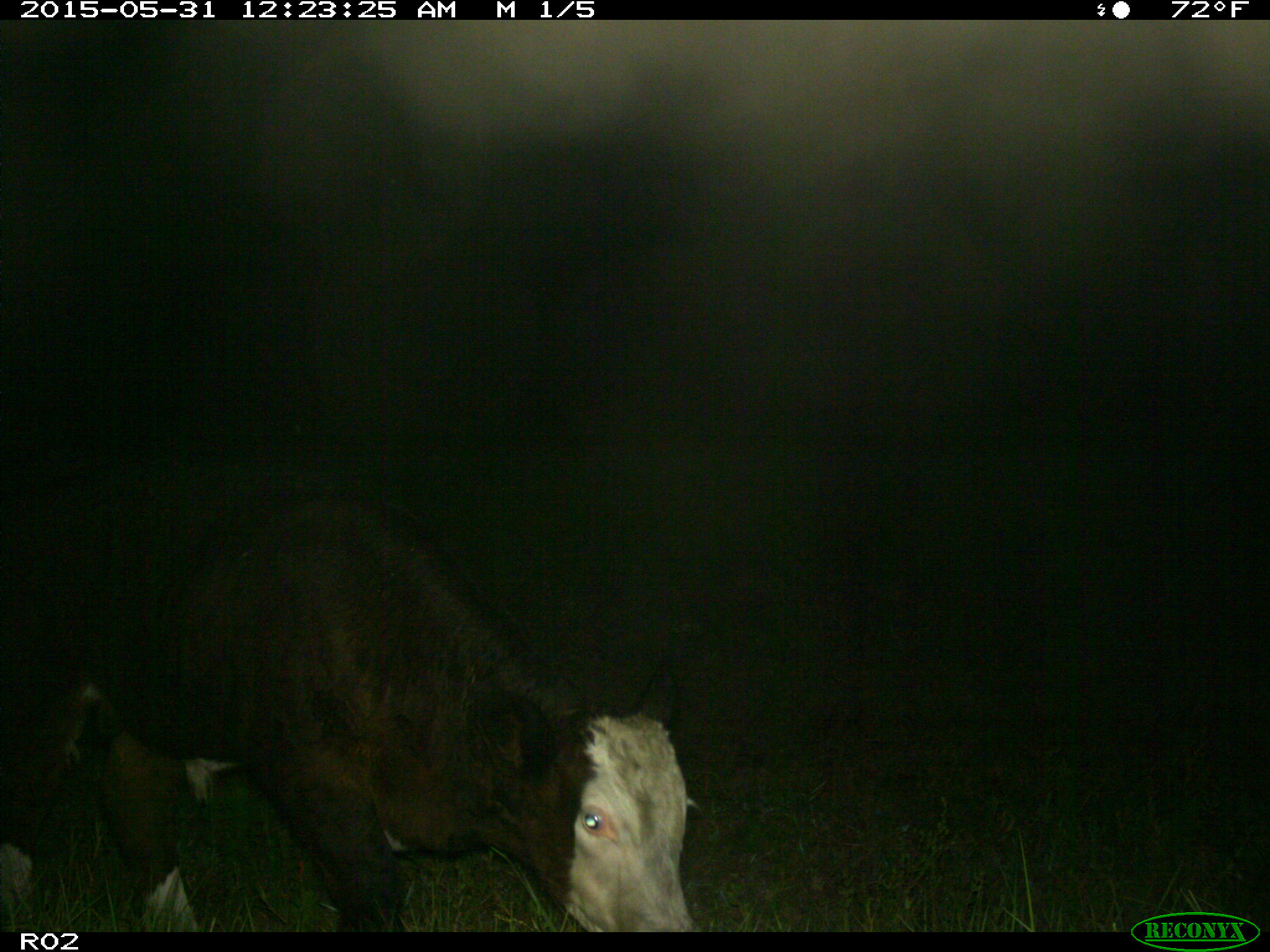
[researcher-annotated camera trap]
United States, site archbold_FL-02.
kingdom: Animalia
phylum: Chordata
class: Mammalia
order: Artiodactyla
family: Bovidae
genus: Bos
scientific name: Bos taurus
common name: domestic cow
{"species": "Bos taurus (domestic cow)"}